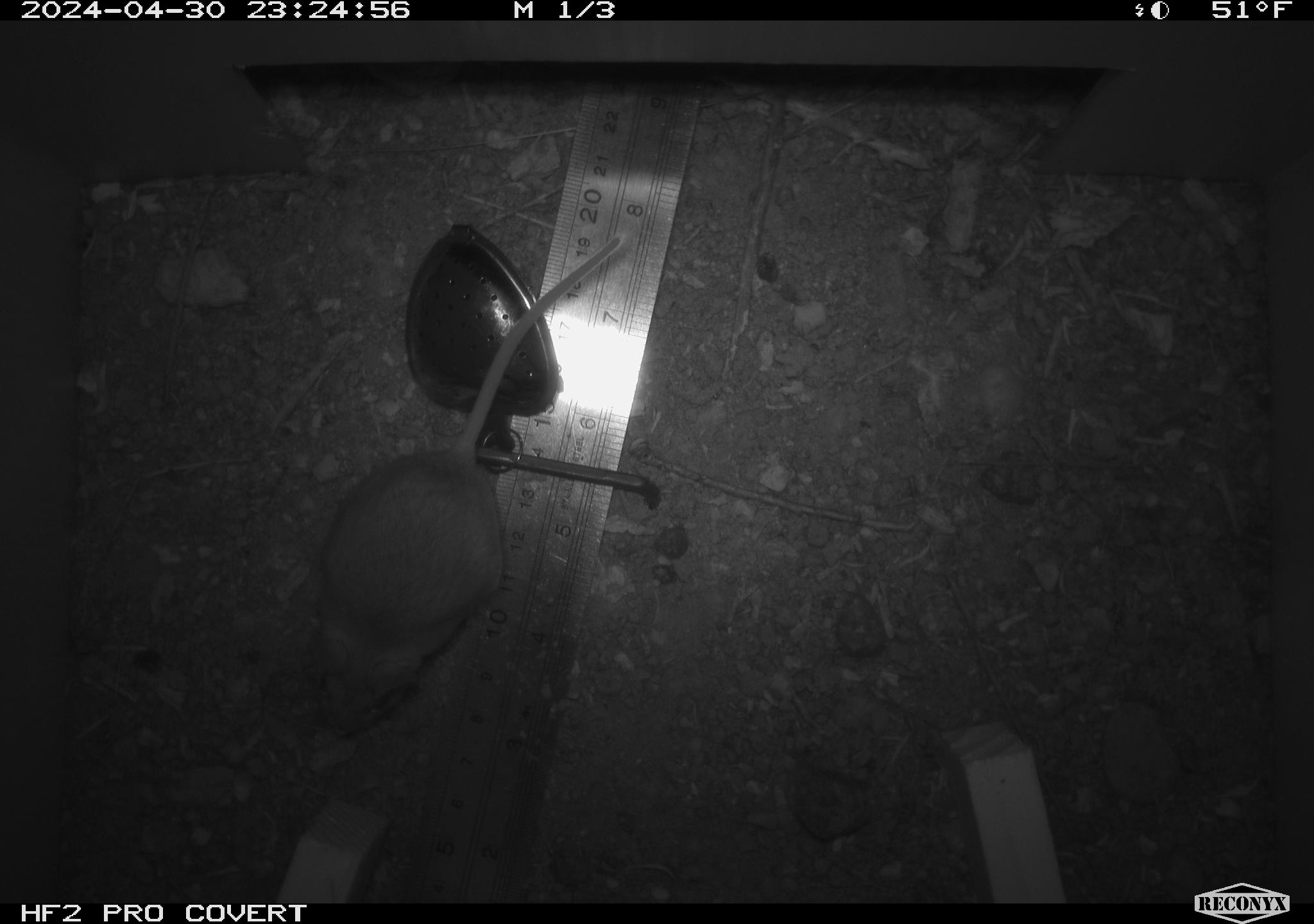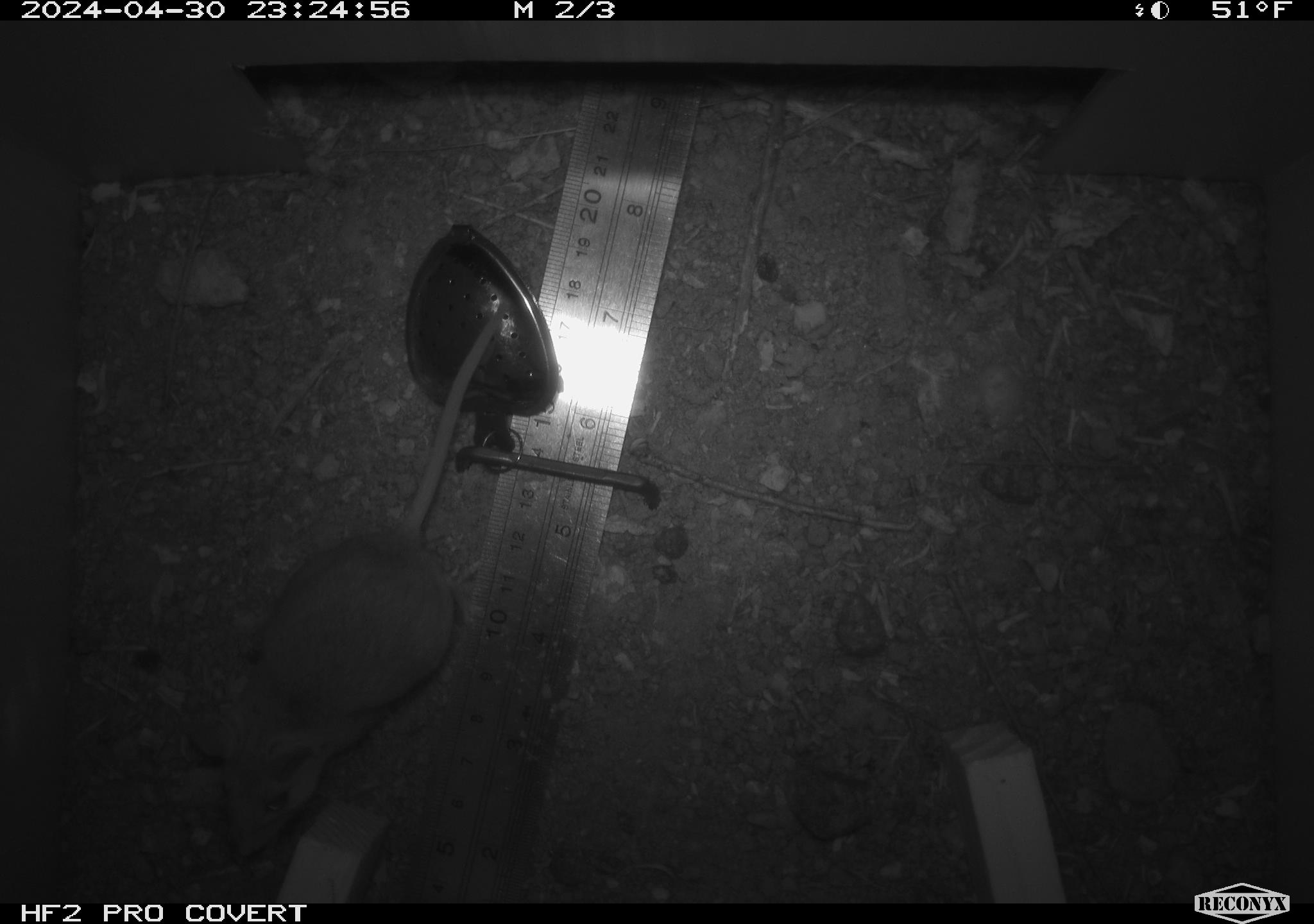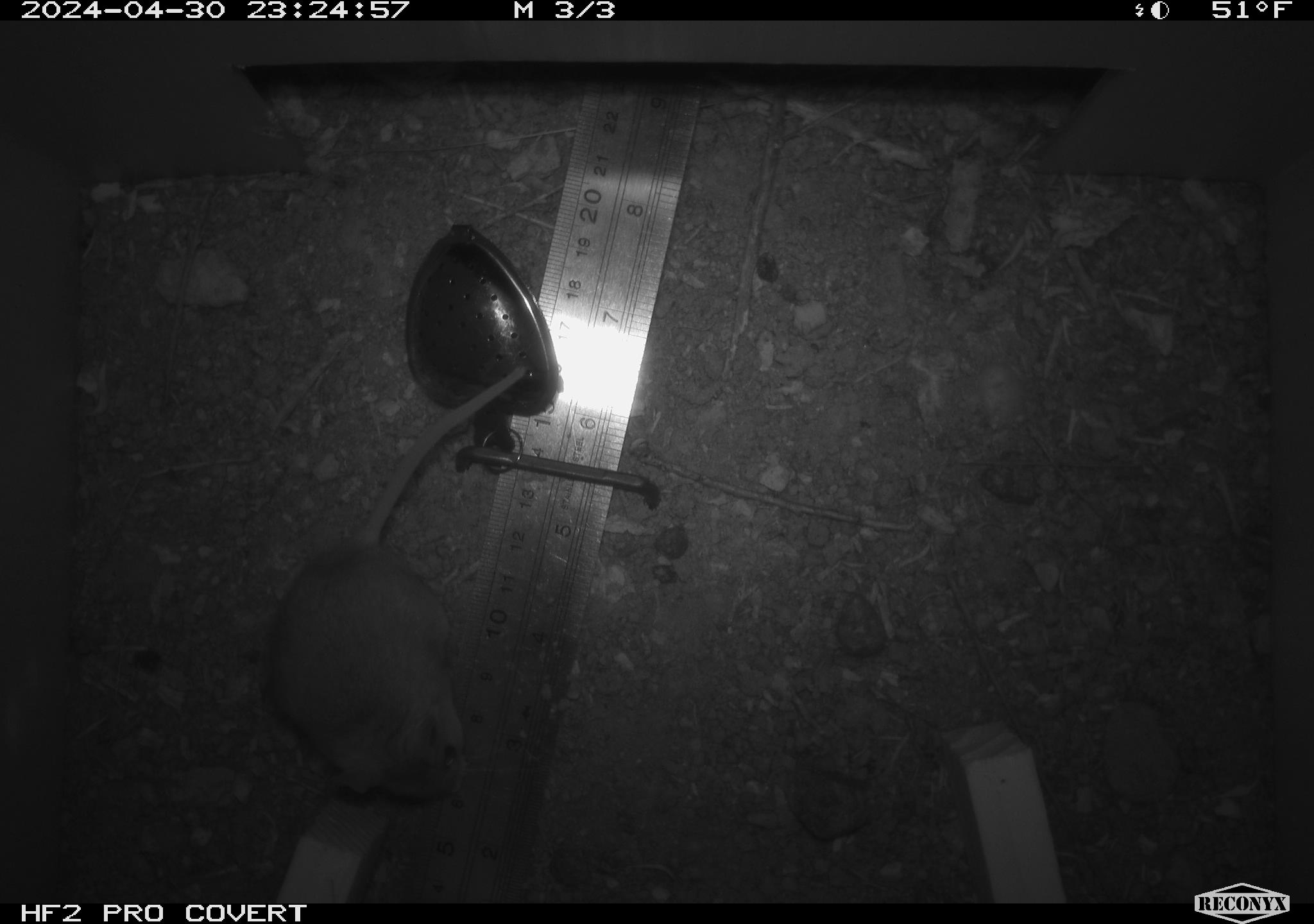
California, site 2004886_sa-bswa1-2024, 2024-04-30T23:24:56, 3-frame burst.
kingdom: Animalia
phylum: Chordata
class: Mammalia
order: Rodentia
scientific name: Rodentia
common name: mouse species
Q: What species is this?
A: Mouse species (Rodentia).